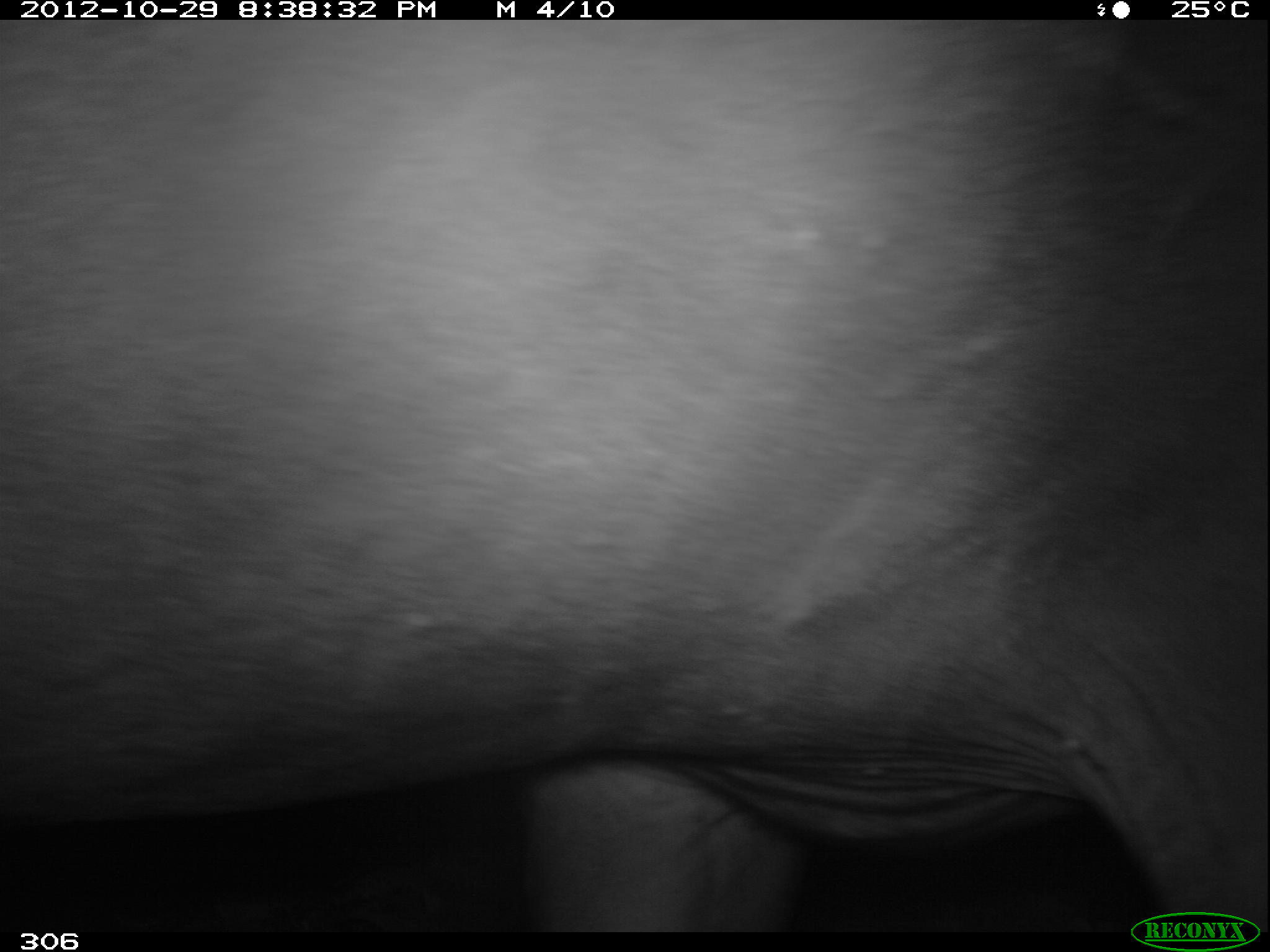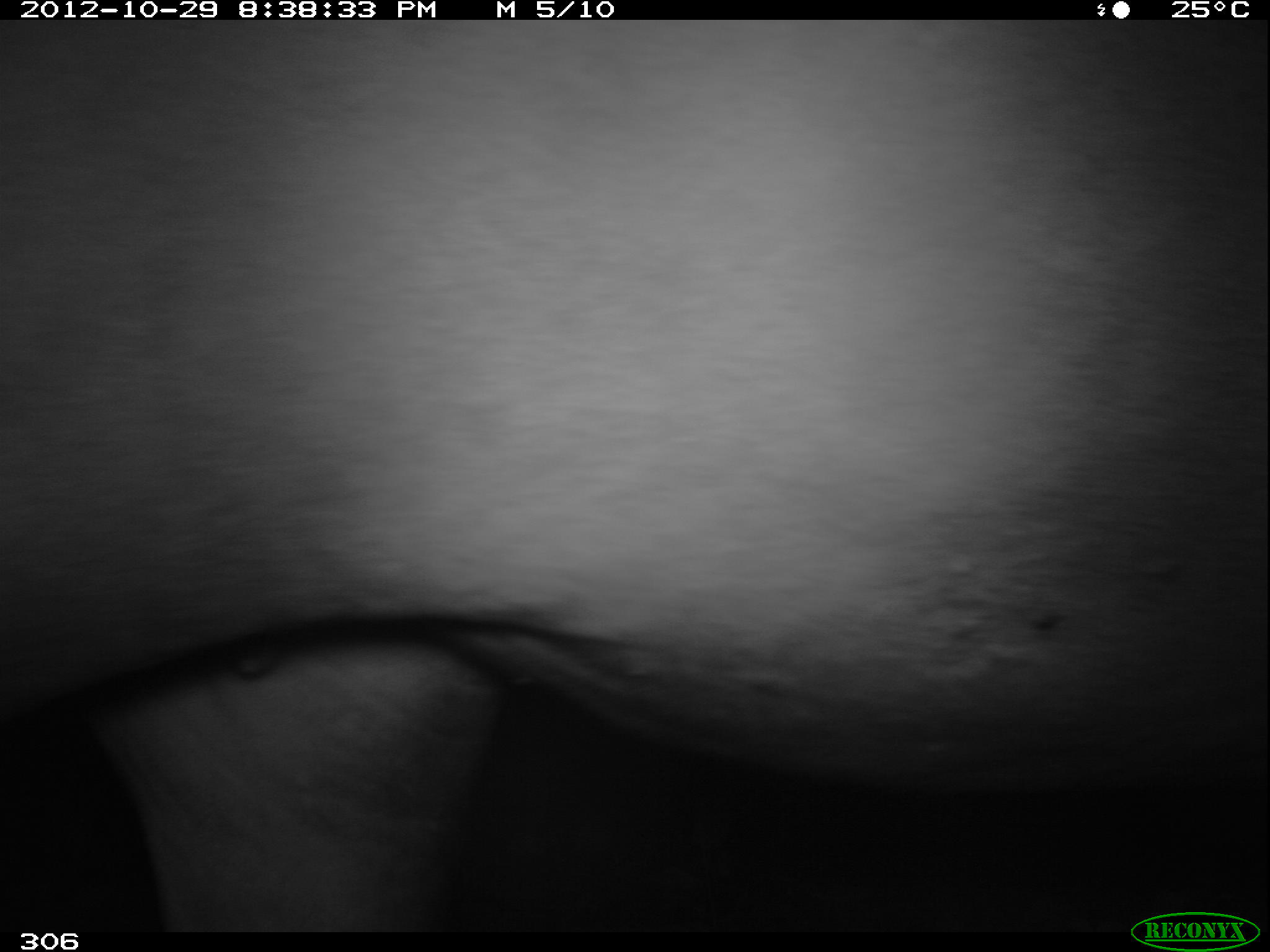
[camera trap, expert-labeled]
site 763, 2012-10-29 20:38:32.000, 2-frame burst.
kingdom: Animalia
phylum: Chordata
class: Mammalia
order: Perissodactyla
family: Tapiridae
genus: Tapirus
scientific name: Tapirus terrestris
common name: south american tapir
Tapirus terrestris (south american tapir).